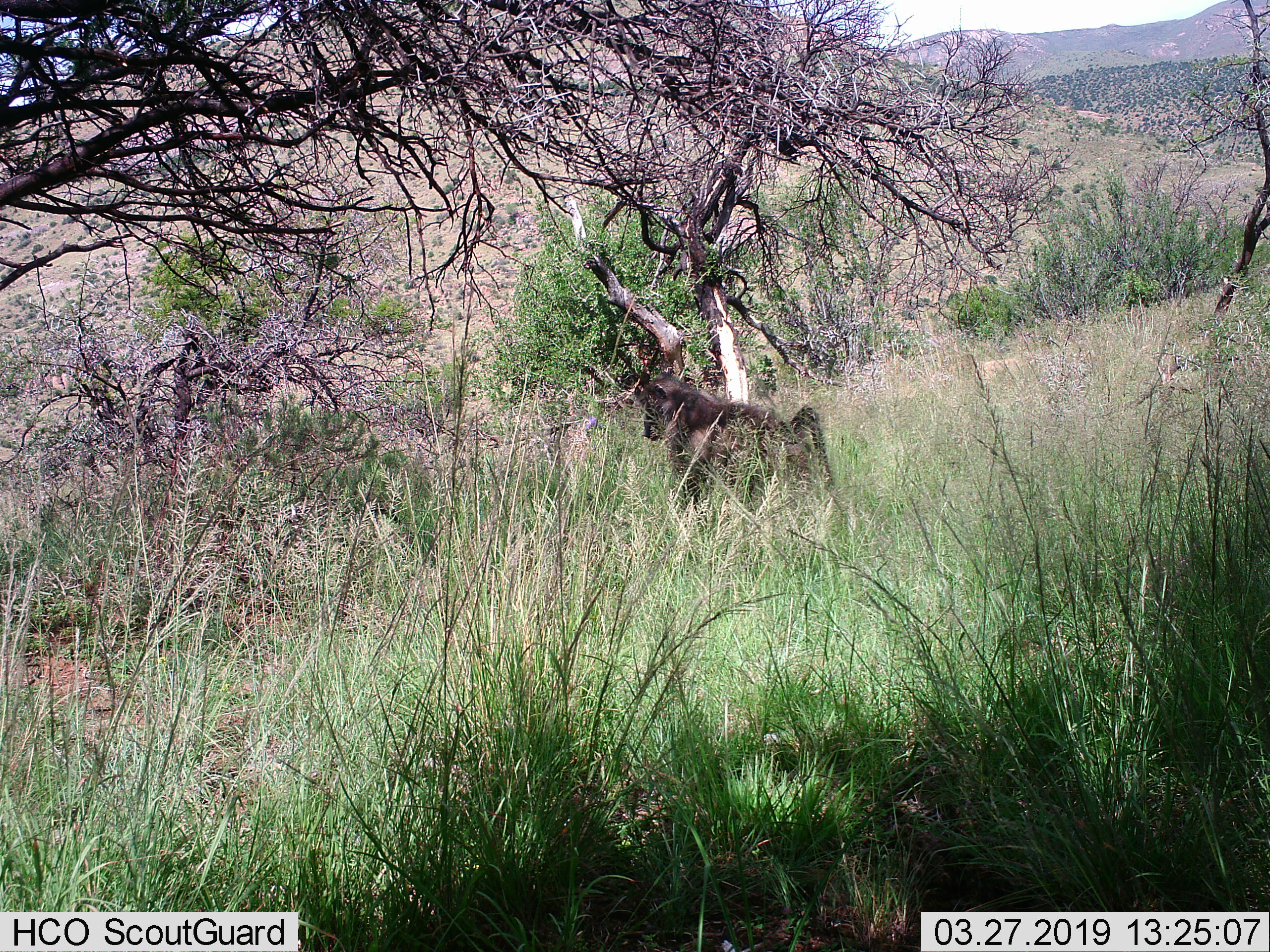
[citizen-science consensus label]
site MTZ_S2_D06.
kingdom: Animalia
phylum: Chordata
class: Mammalia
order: Primates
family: Cercopithecidae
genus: Papio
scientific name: Papio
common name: baboon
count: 1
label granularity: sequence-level